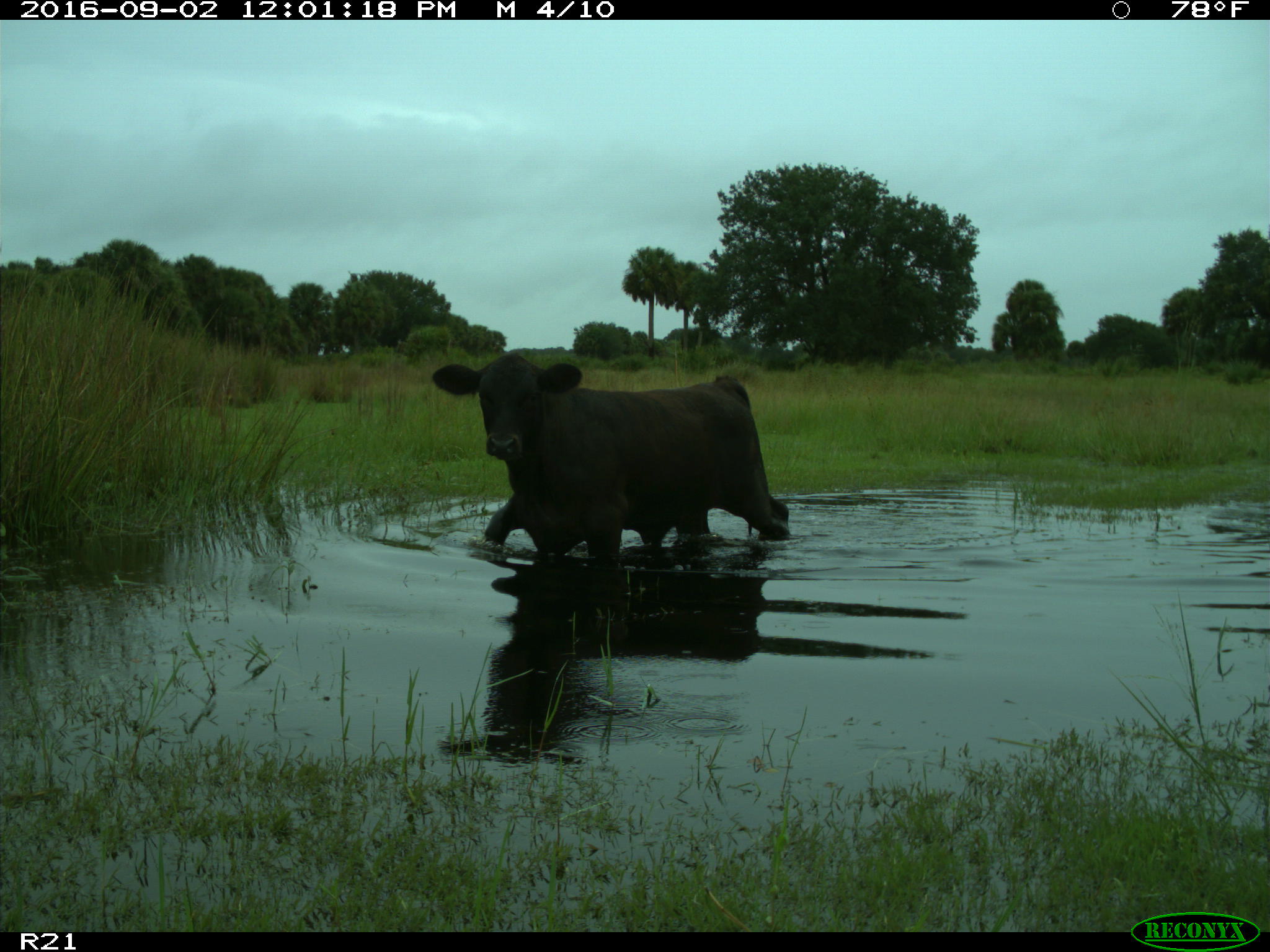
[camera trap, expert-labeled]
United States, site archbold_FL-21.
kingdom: Animalia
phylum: Chordata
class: Mammalia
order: Artiodactyla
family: Bovidae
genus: Bos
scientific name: Bos taurus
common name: domestic cow